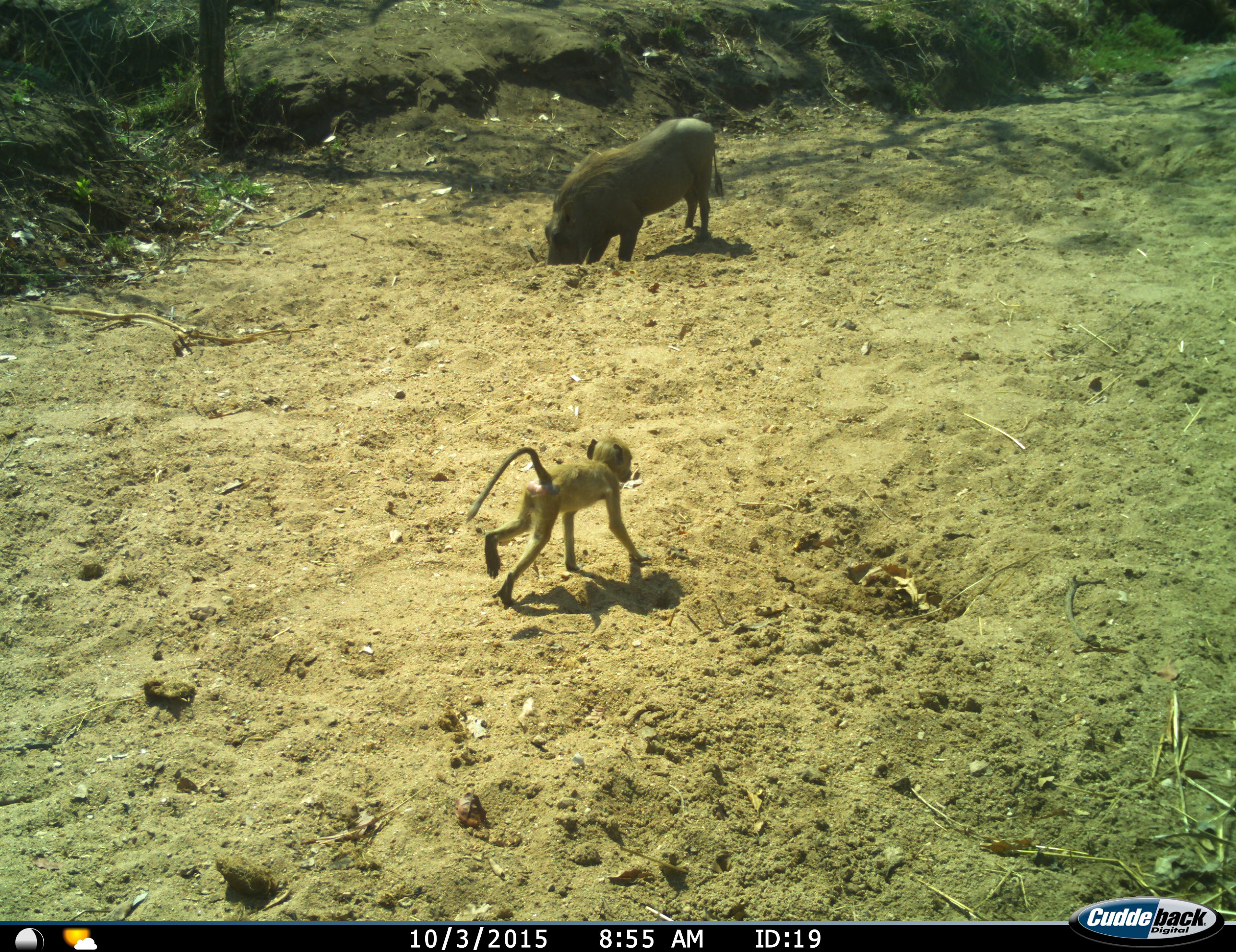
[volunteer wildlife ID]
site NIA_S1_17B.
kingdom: Animalia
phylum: Chordata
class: Mammalia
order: Primates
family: Cercopithecidae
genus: Papio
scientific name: Papio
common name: baboon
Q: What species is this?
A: Baboon (Papio).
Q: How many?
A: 1.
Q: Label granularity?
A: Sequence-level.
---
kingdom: Animalia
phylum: Chordata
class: Mammalia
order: Artiodactyla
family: Suidae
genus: Phacochoerus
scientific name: Phacochoerus africanus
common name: warthog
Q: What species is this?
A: Warthog (Phacochoerus africanus).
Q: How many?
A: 1.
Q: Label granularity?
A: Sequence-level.